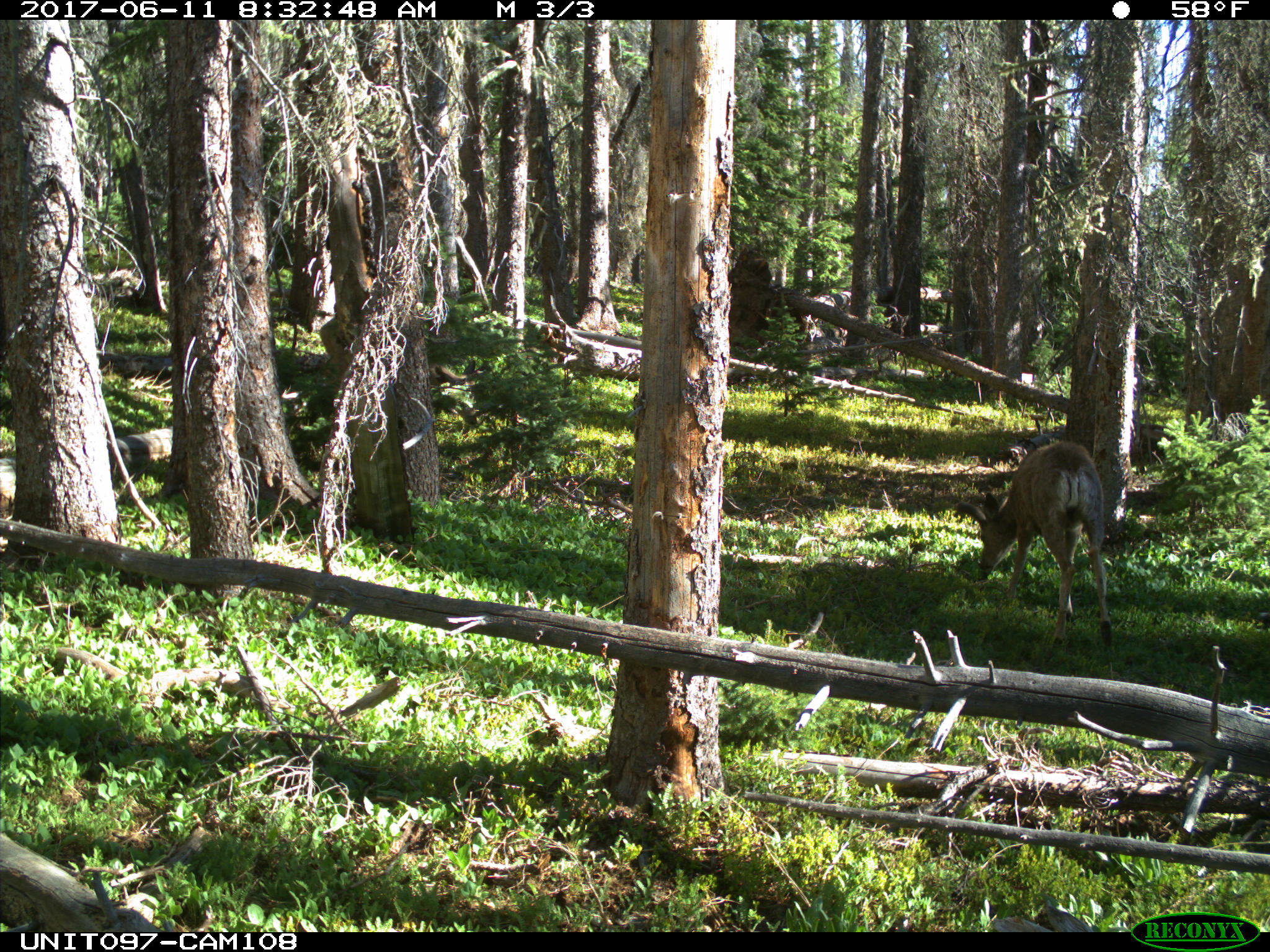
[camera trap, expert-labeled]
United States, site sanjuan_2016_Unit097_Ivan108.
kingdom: Animalia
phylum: Chordata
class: Mammalia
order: Artiodactyla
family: Cervidae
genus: Odocoileus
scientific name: Odocoileus hemionus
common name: mule deer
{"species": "Odocoileus hemionus (mule deer)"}